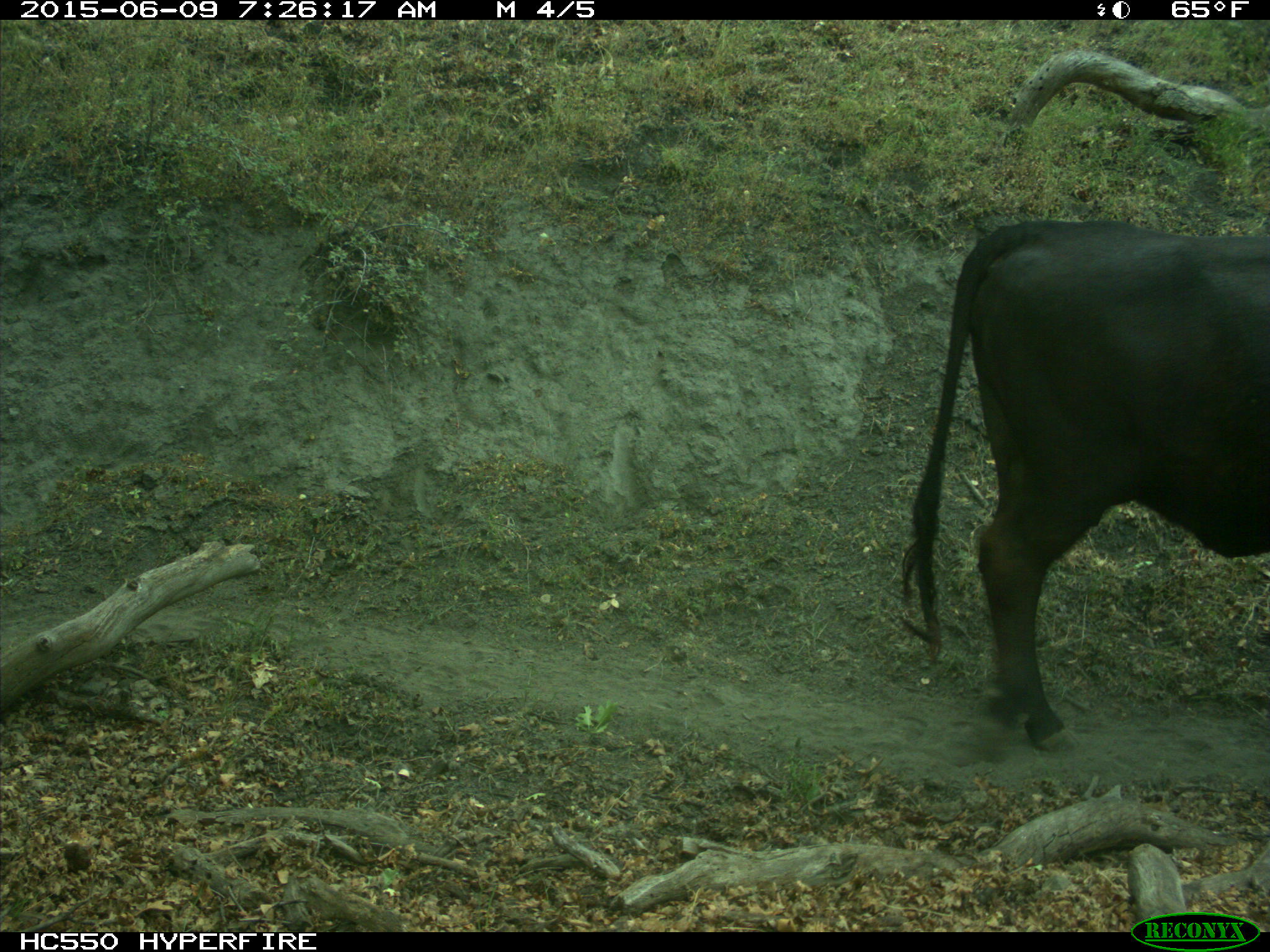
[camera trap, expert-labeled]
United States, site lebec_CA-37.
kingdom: Animalia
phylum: Chordata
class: Mammalia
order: Artiodactyla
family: Bovidae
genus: Bos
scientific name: Bos taurus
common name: domestic cow